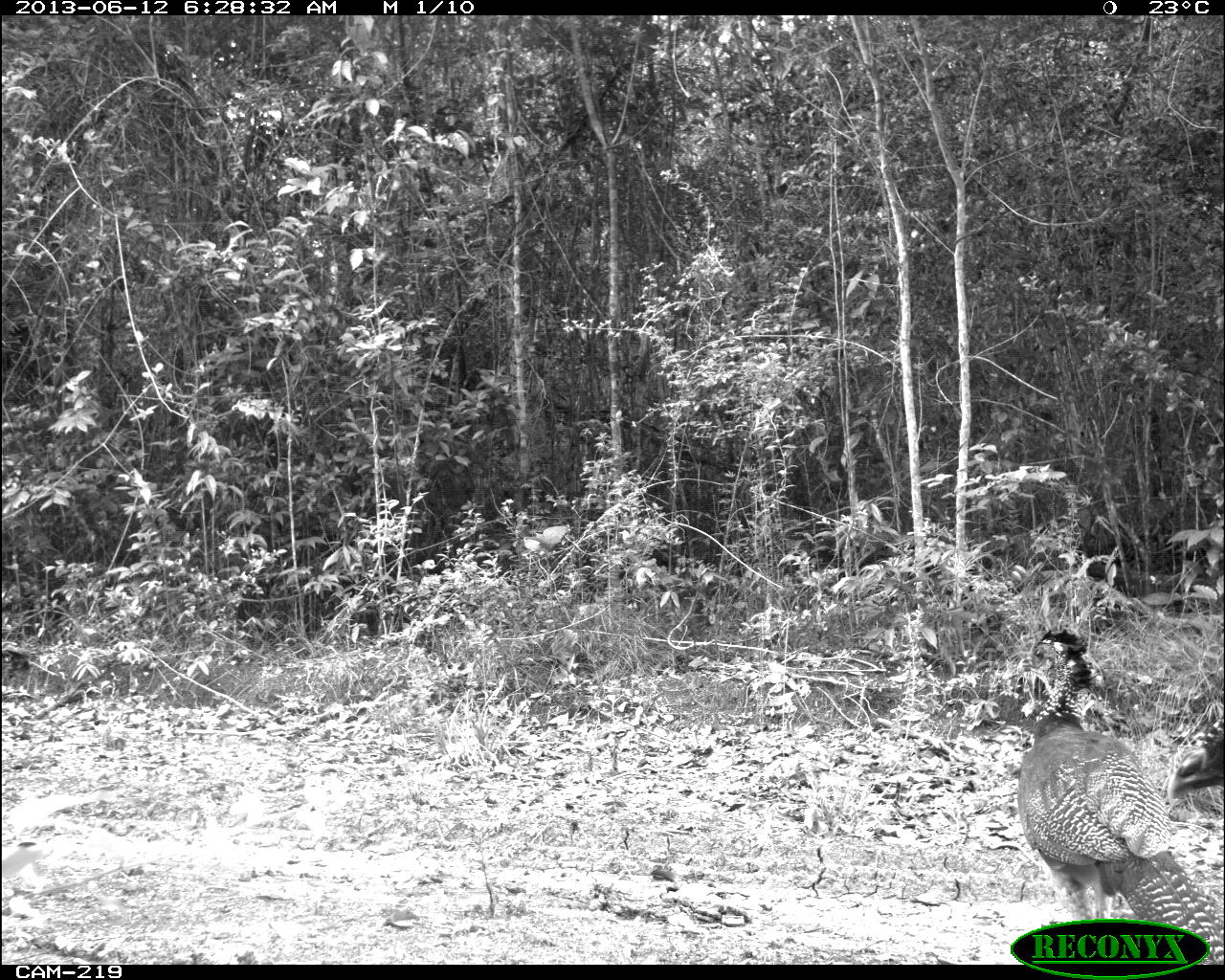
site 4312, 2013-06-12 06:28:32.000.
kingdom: Animalia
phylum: Chordata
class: Aves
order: Galliformes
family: Cracidae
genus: Crax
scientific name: Crax rubra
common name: great curassow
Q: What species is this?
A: Crax rubra (great curassow).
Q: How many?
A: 3.